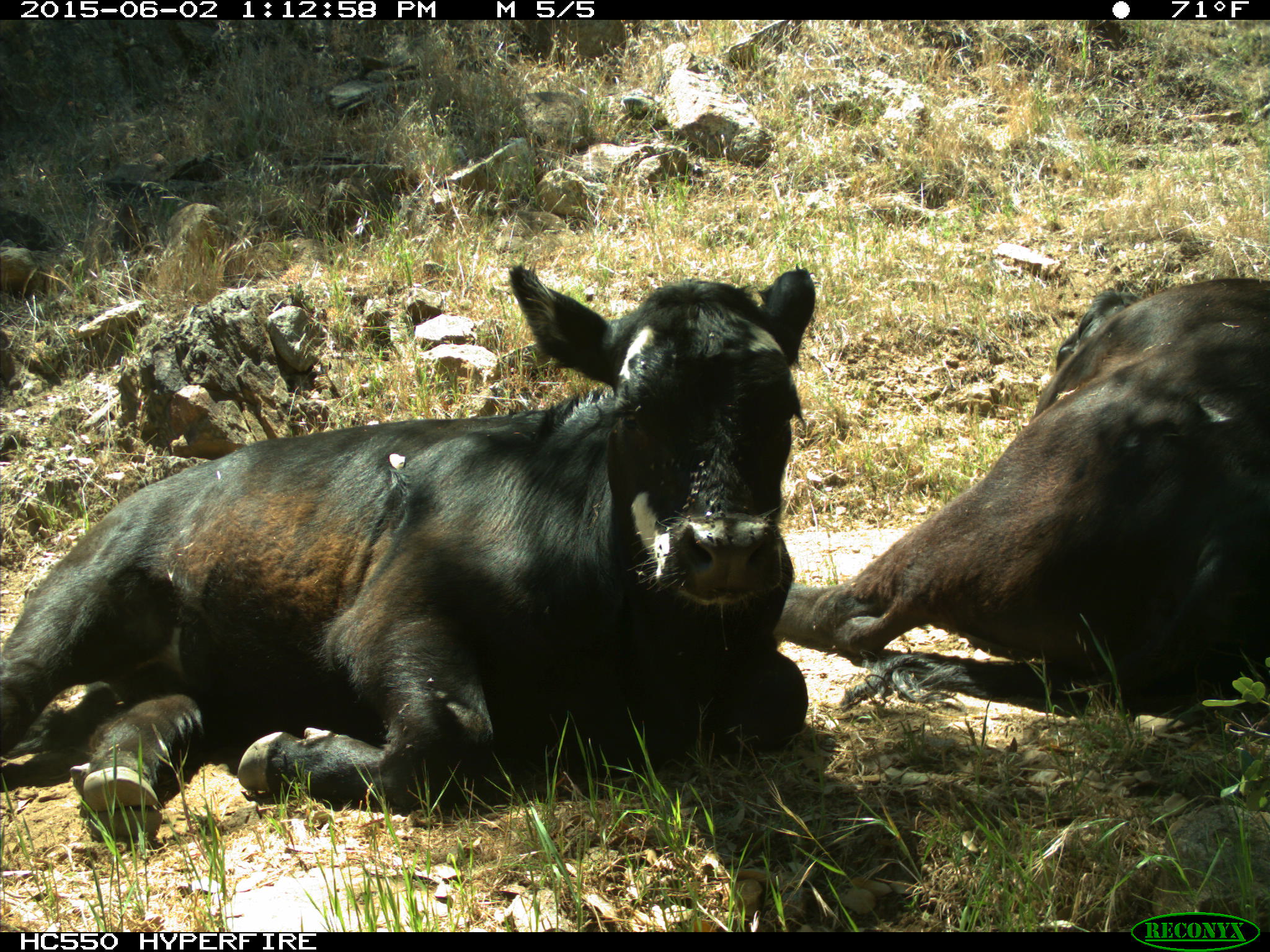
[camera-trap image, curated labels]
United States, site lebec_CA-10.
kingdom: Animalia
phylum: Chordata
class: Mammalia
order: Artiodactyla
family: Bovidae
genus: Bos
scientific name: Bos taurus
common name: domestic cow